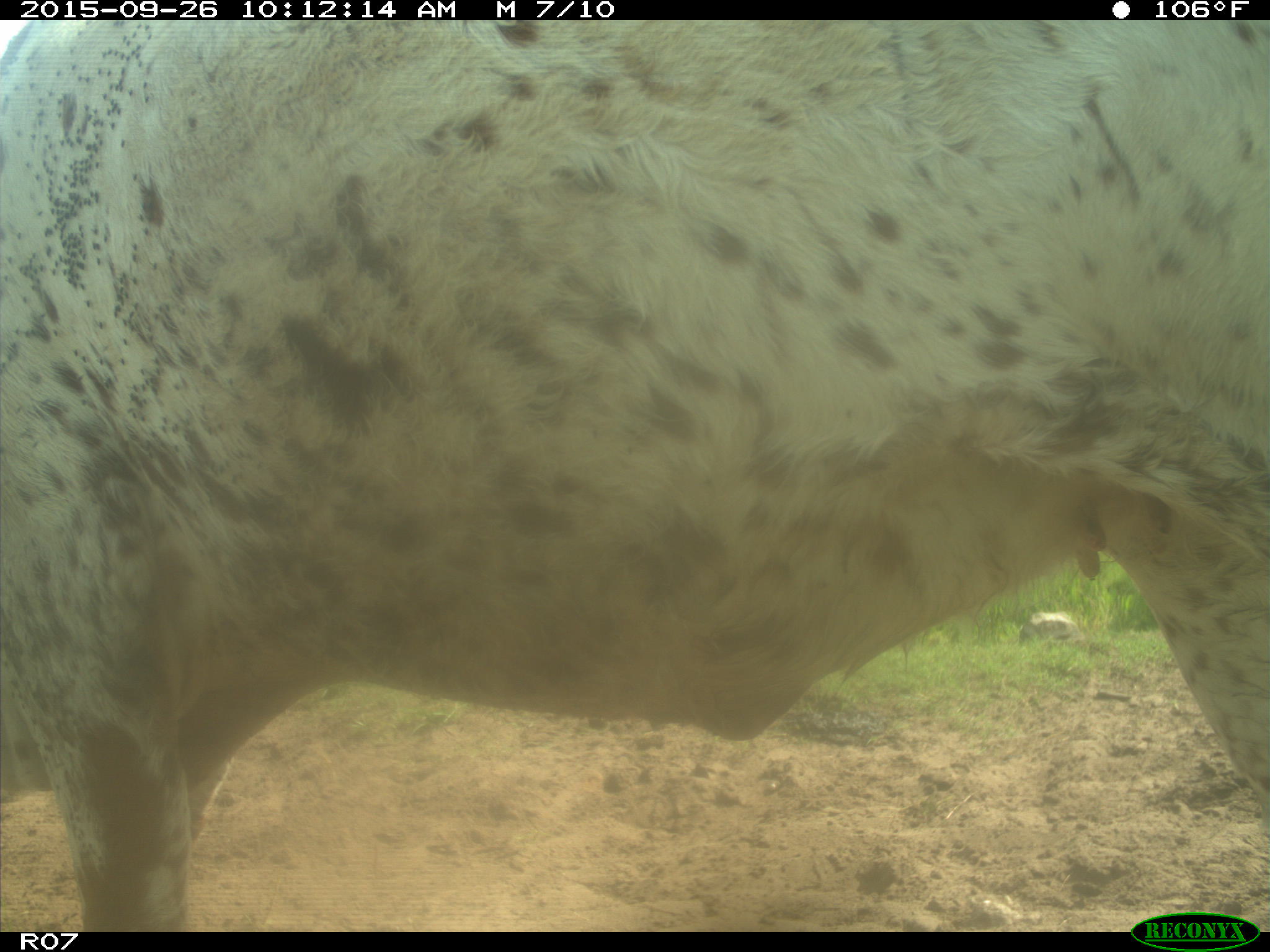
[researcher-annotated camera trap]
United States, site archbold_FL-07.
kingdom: Animalia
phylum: Chordata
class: Mammalia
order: Artiodactyla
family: Bovidae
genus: Bos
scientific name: Bos taurus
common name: domestic cow